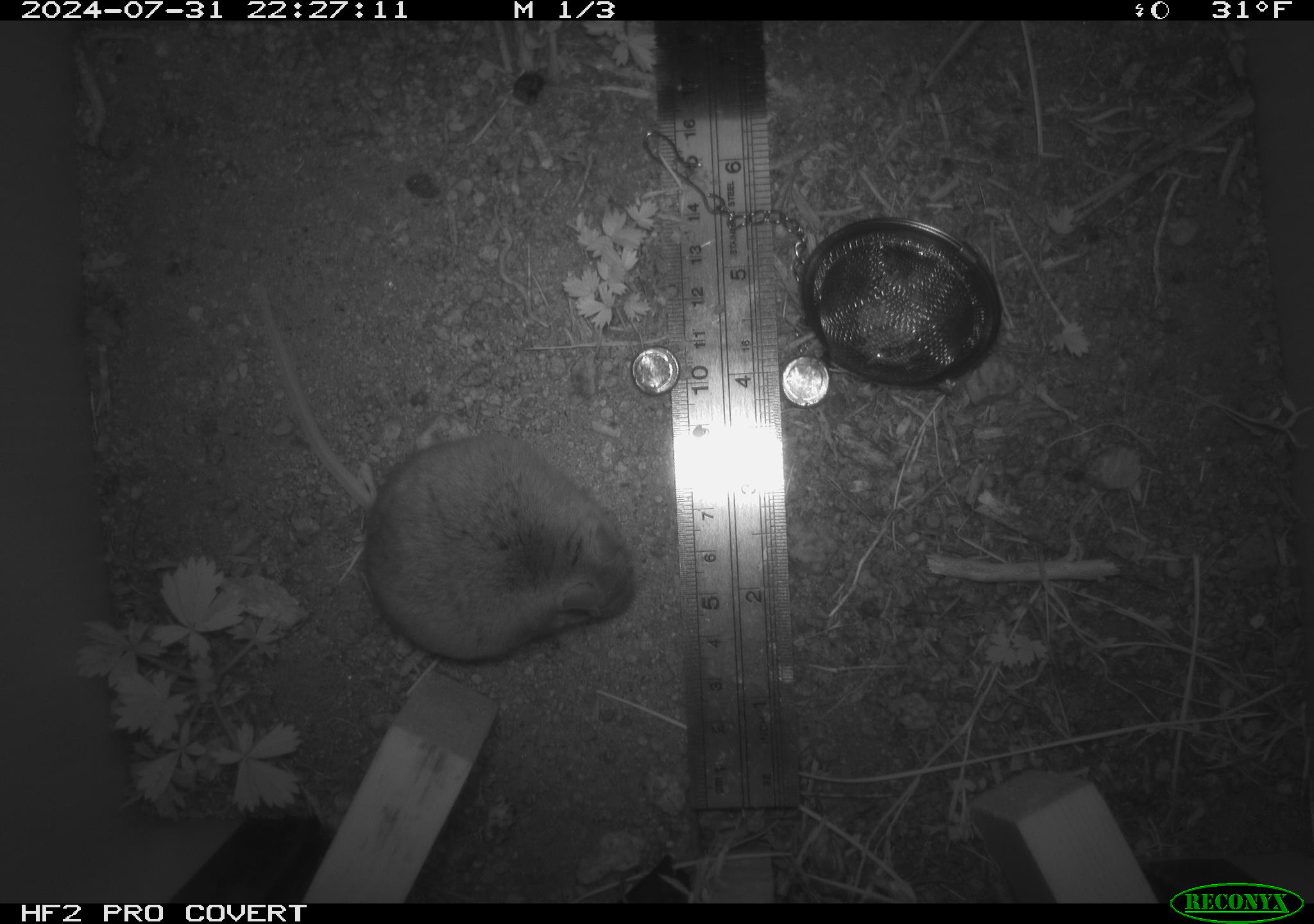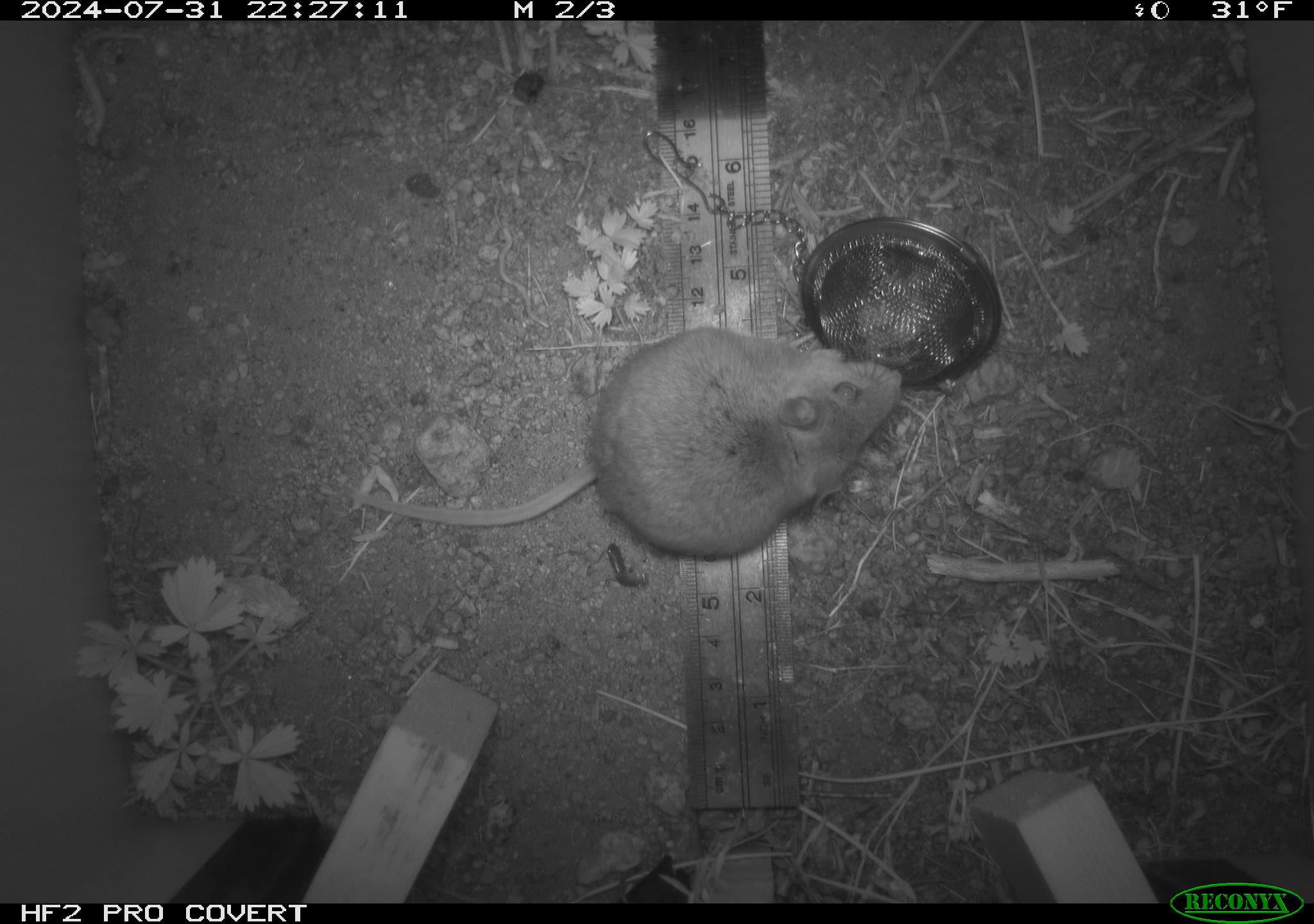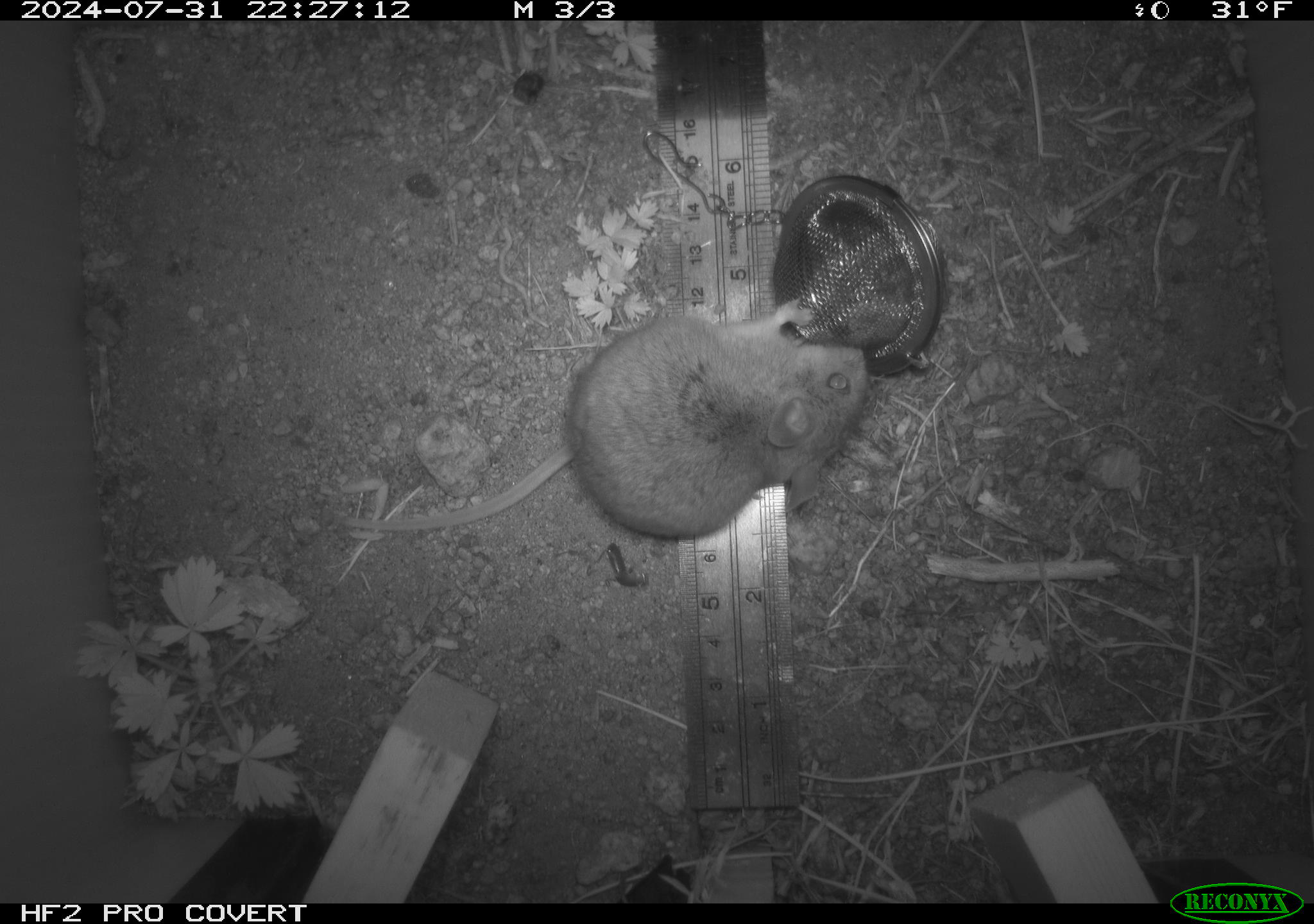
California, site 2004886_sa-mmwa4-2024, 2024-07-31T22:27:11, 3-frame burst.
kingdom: Animalia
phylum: Chordata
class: Mammalia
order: Rodentia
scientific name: Rodentia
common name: mouse species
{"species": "mouse species (Rodentia)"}